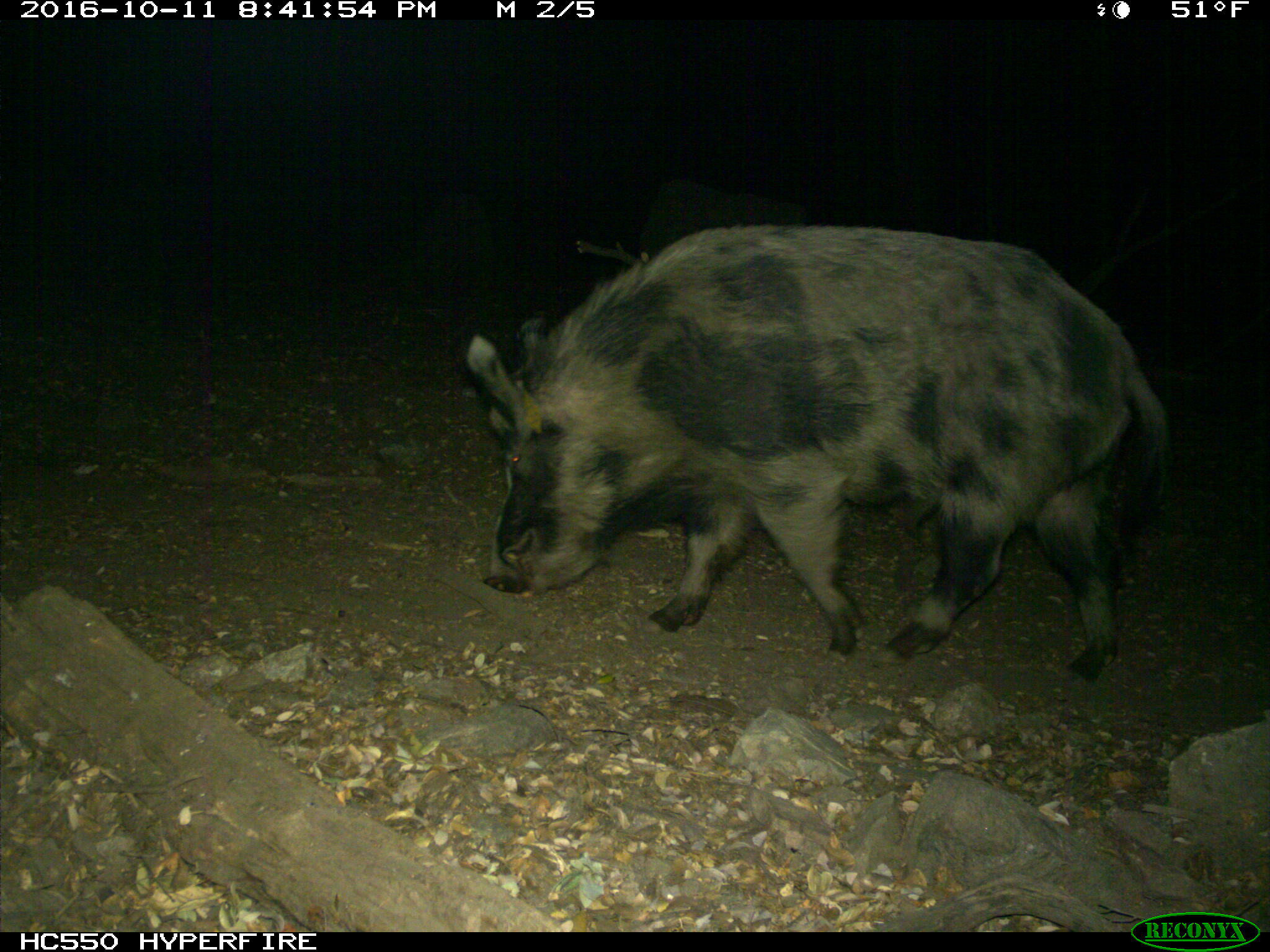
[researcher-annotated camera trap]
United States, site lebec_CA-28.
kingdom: Animalia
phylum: Chordata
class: Mammalia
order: Artiodactyla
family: Suidae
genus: Sus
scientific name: Sus scrofa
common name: wild boar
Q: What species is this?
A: Sus scrofa (wild boar).